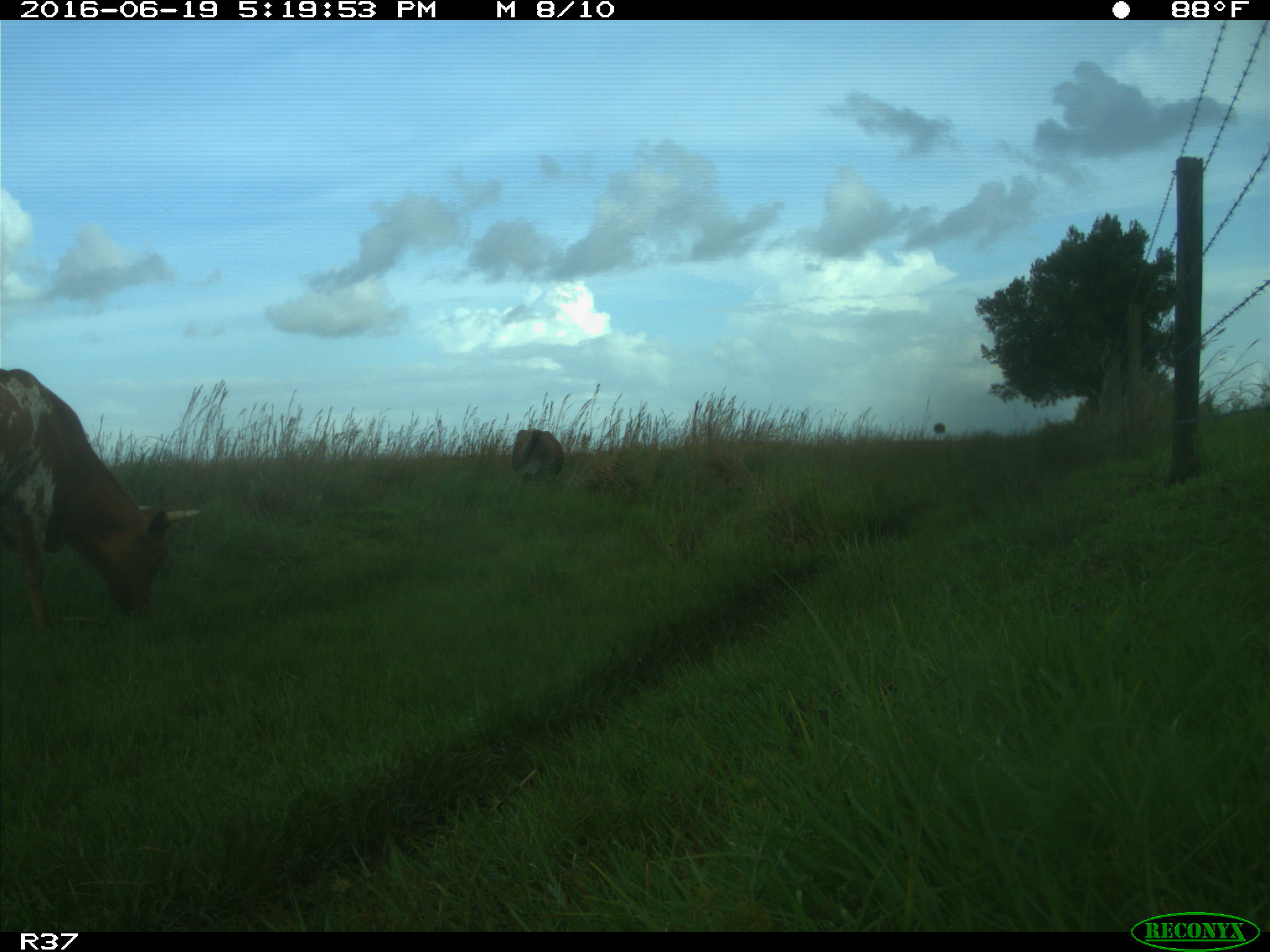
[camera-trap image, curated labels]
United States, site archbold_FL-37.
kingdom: Animalia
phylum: Chordata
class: Mammalia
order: Artiodactyla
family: Bovidae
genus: Bos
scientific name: Bos taurus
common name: domestic cow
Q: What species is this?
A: Bos taurus (domestic cow).